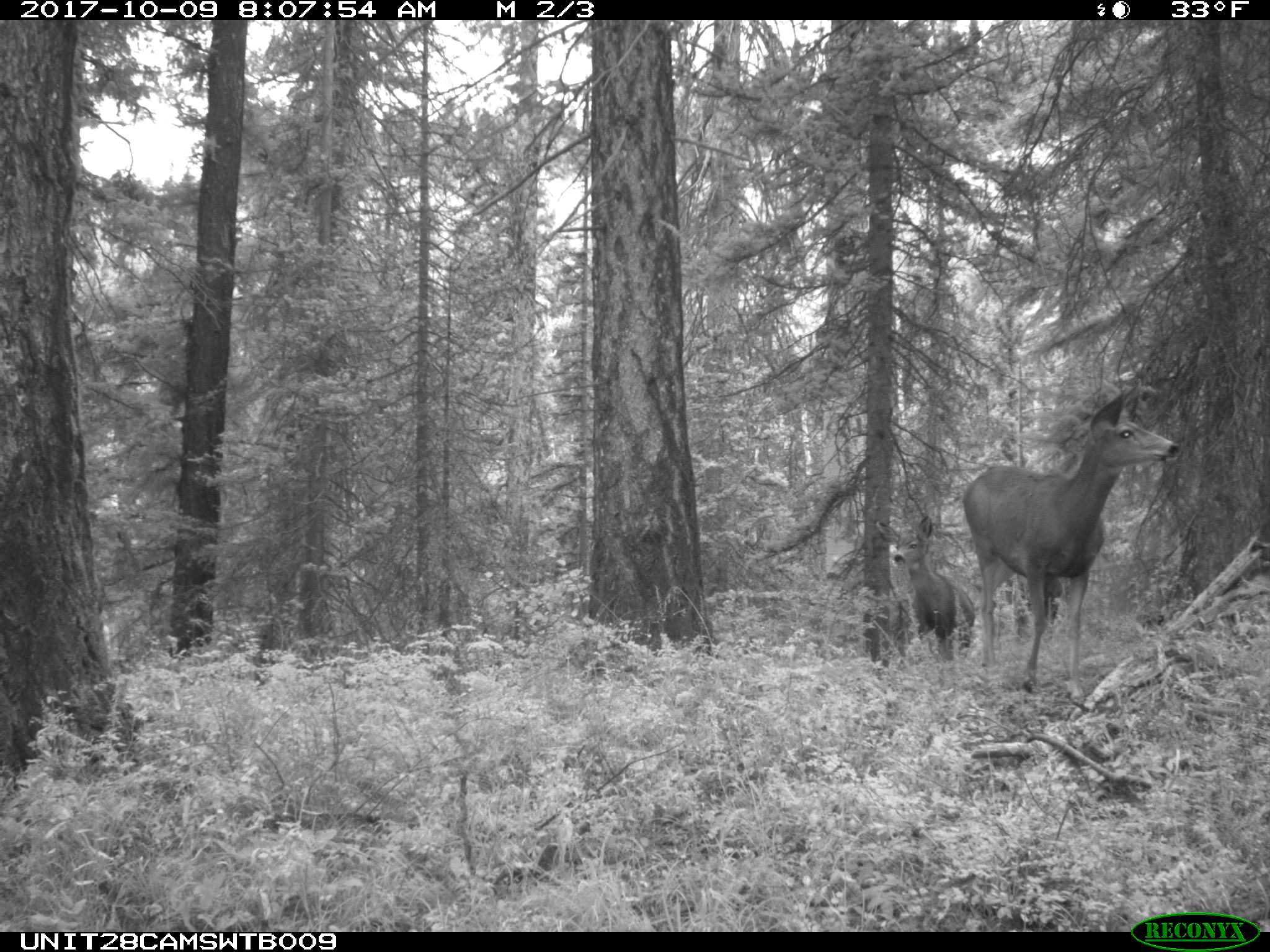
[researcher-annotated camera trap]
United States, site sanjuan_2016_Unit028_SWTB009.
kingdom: Animalia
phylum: Chordata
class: Mammalia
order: Artiodactyla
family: Cervidae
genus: Odocoileus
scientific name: Odocoileus hemionus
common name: mule deer